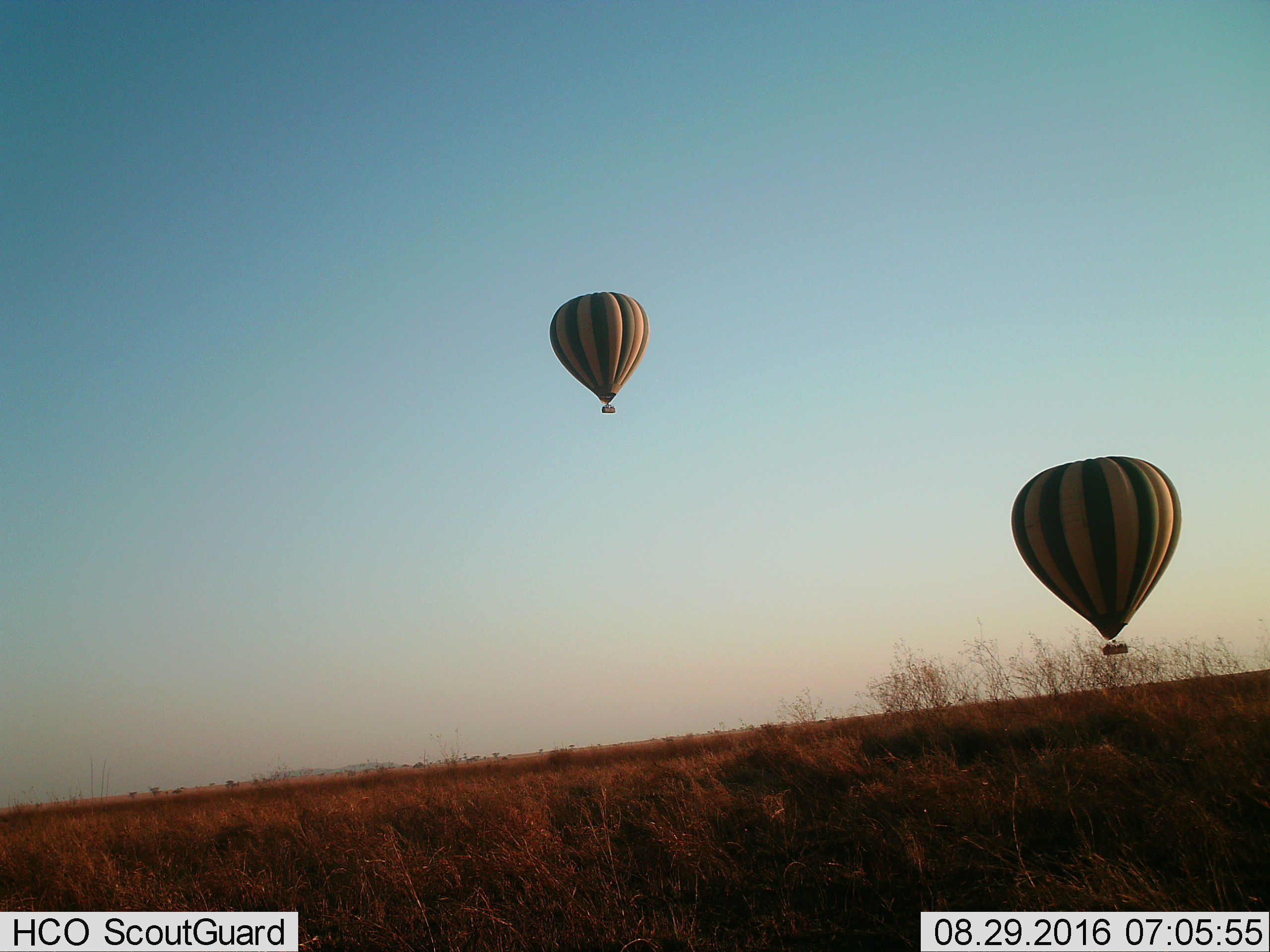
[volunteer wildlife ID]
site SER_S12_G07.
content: unidentified animal